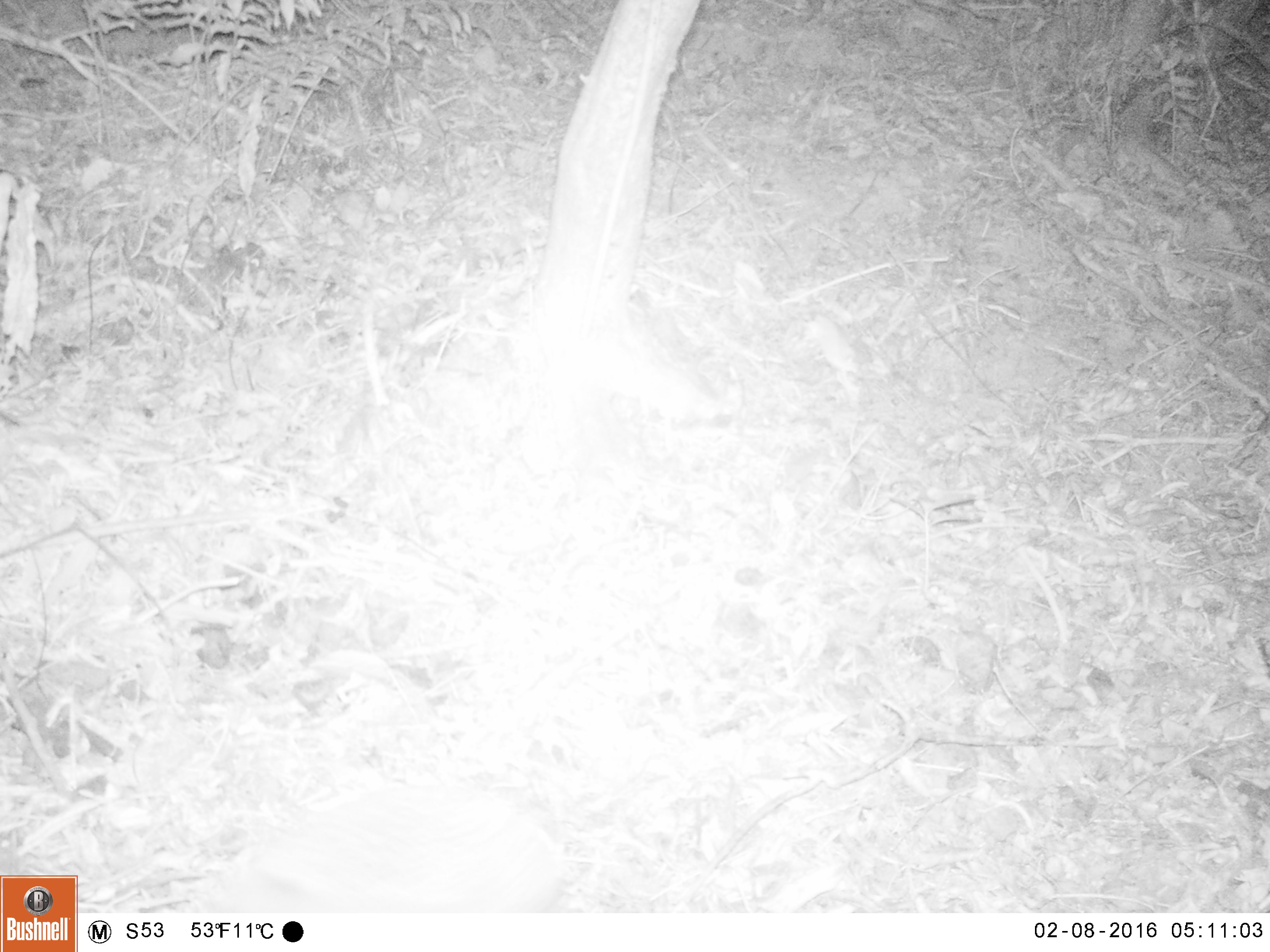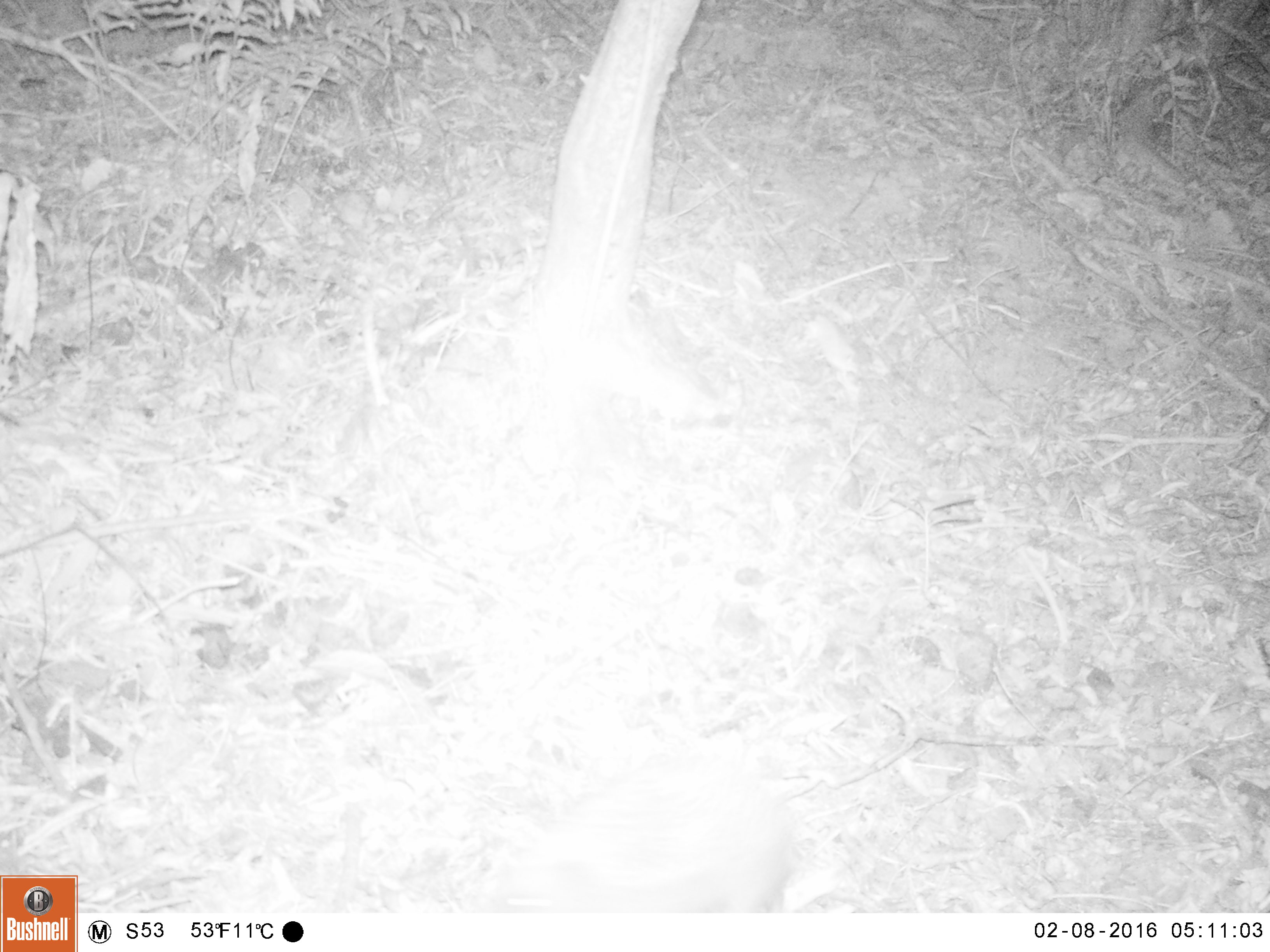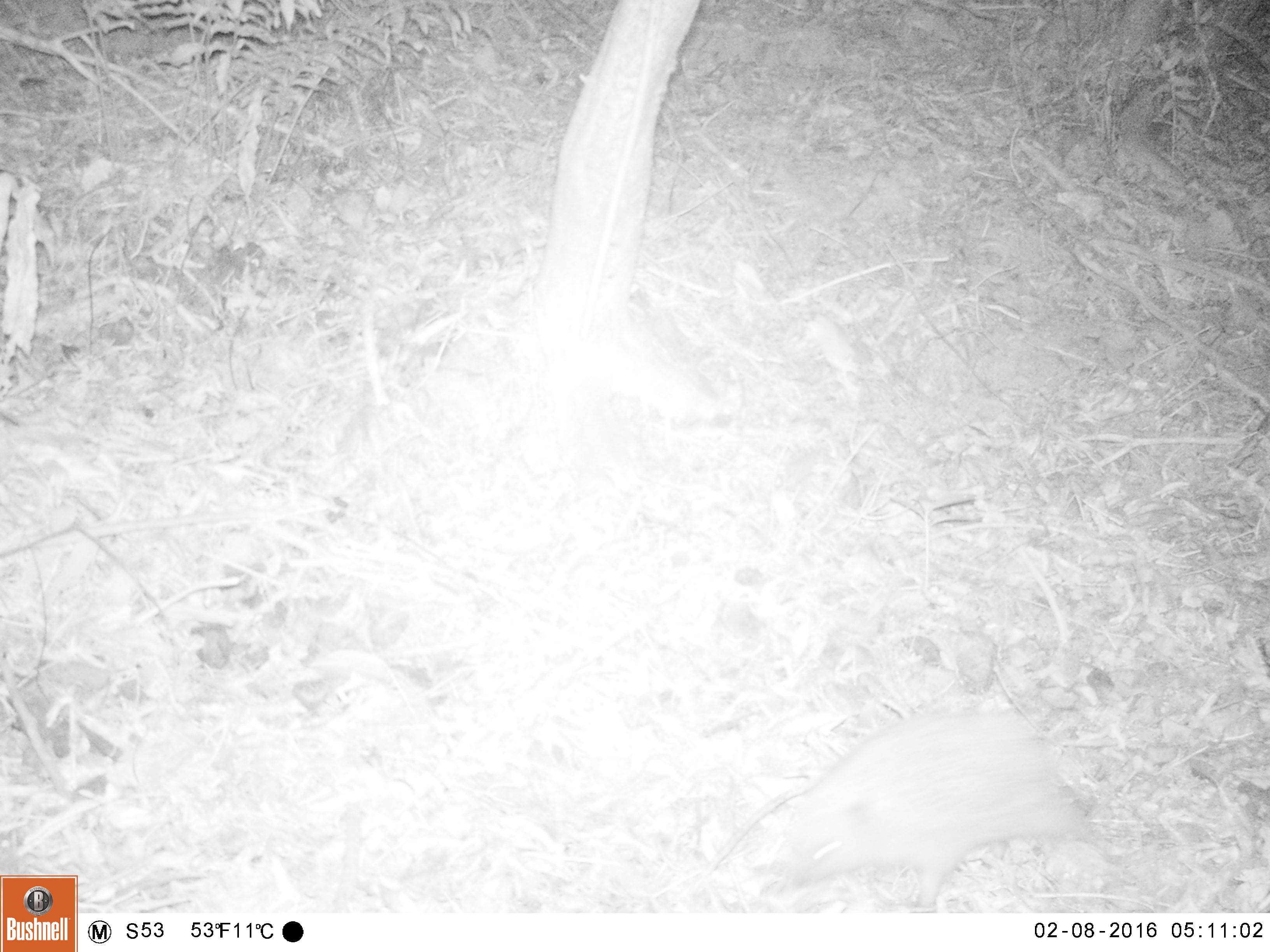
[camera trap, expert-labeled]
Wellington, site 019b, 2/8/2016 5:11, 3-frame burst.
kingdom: Animalia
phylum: Chordata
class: Mammalia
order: Eulipotyphla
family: Erinaceidae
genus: Erinaceus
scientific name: Erinaceus europaeus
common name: hedgehog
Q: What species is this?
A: Hedgehog (Erinaceus europaeus).